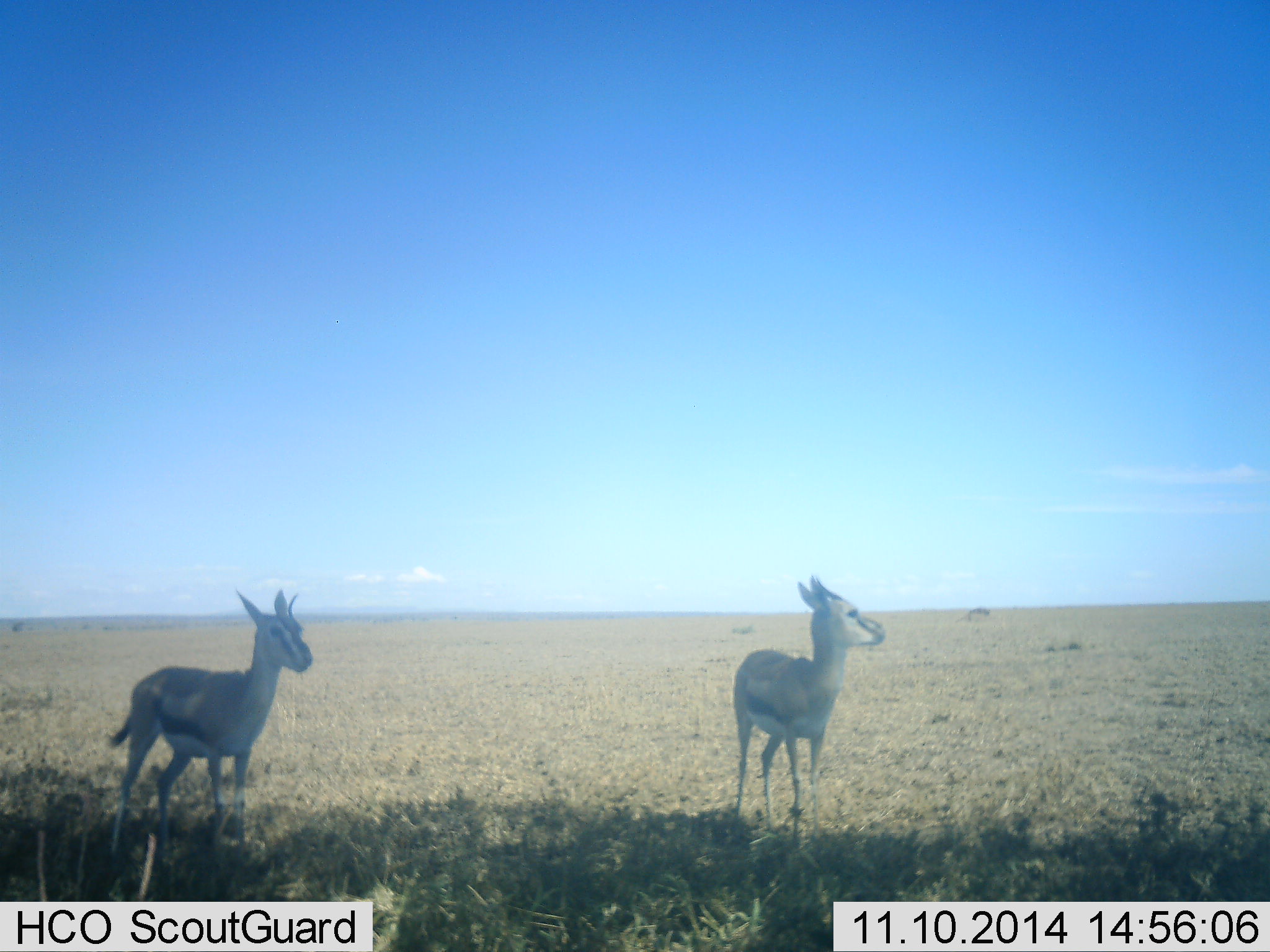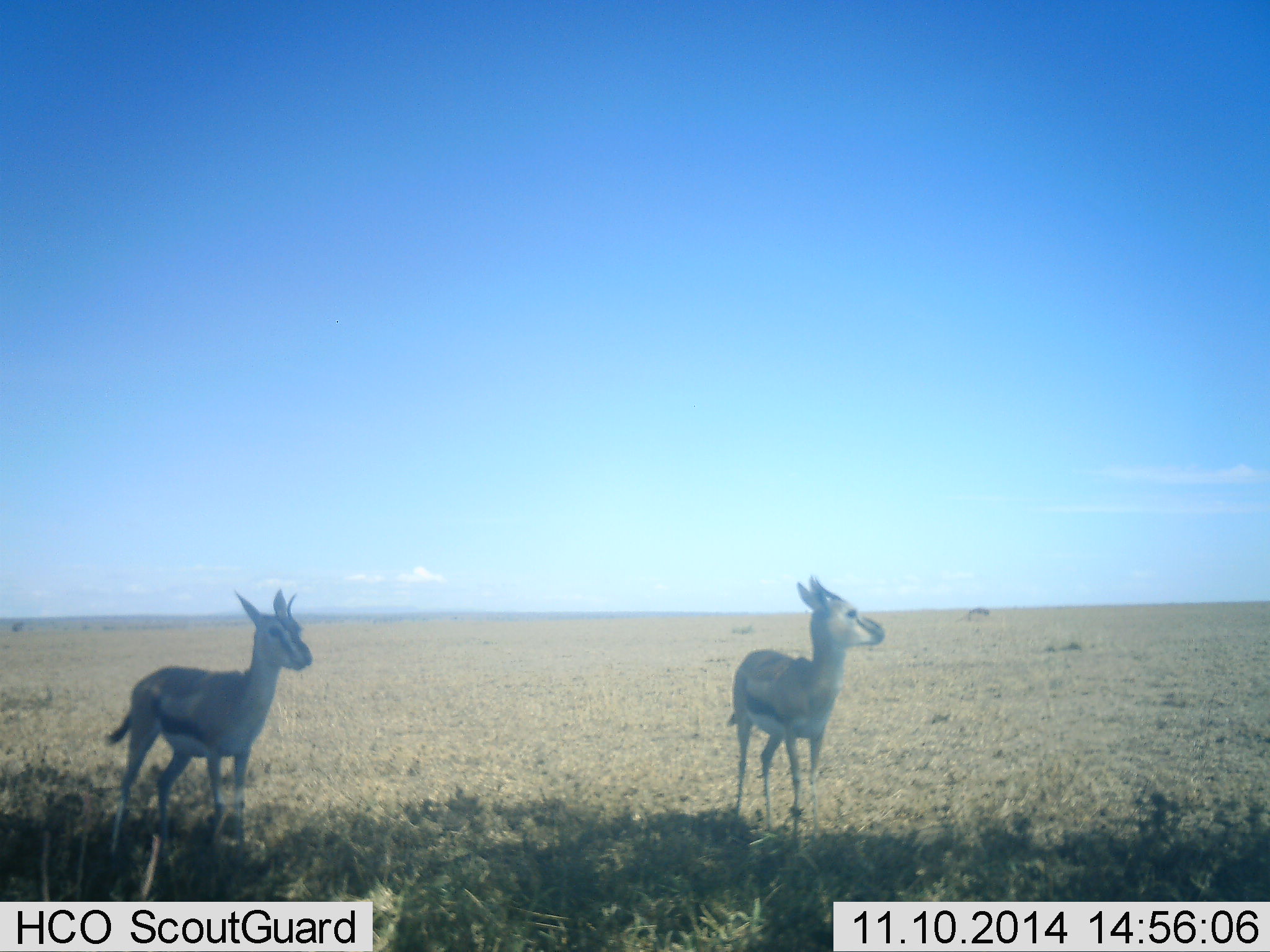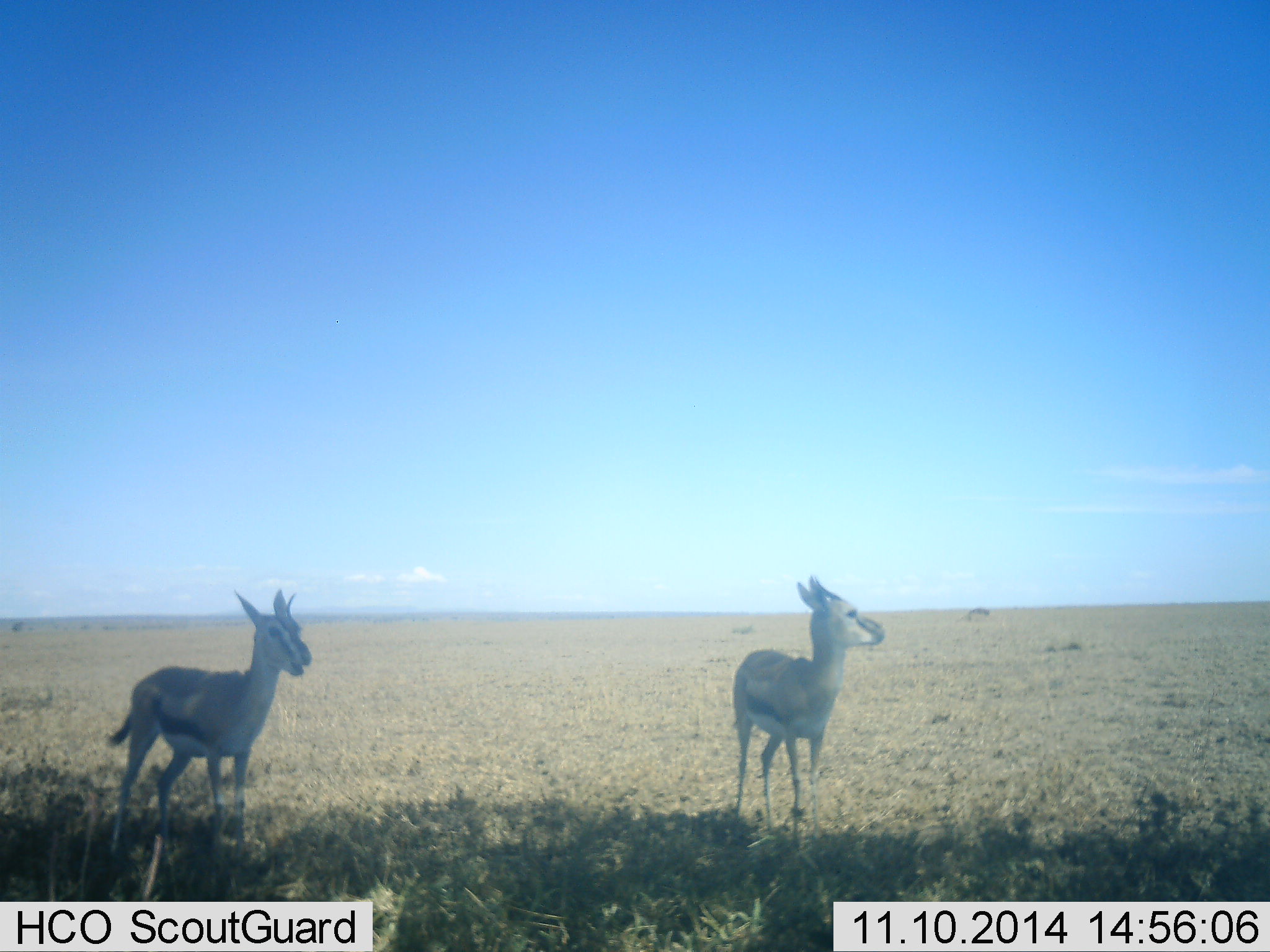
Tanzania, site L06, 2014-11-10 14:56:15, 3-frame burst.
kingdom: Animalia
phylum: Chordata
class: Mammalia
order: Artiodactyla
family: Bovidae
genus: Eudorcas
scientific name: Eudorcas thomsonii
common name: thomson's gazelle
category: gazellethomsons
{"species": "gazellethomsons (thomson's gazelle) (Eudorcas thomsonii)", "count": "2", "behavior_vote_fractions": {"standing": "80%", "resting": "10%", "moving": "10%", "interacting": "0%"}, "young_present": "0%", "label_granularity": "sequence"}